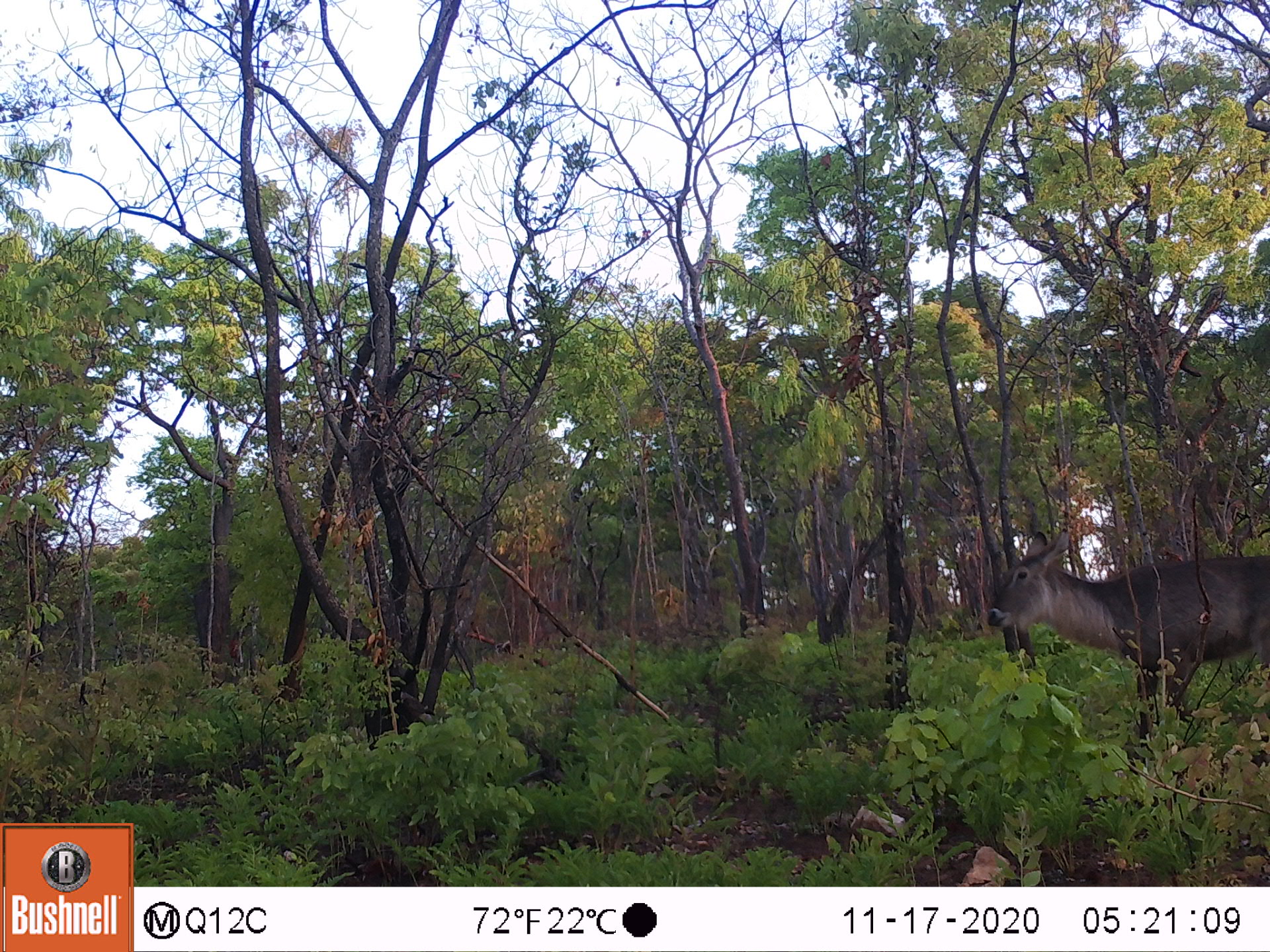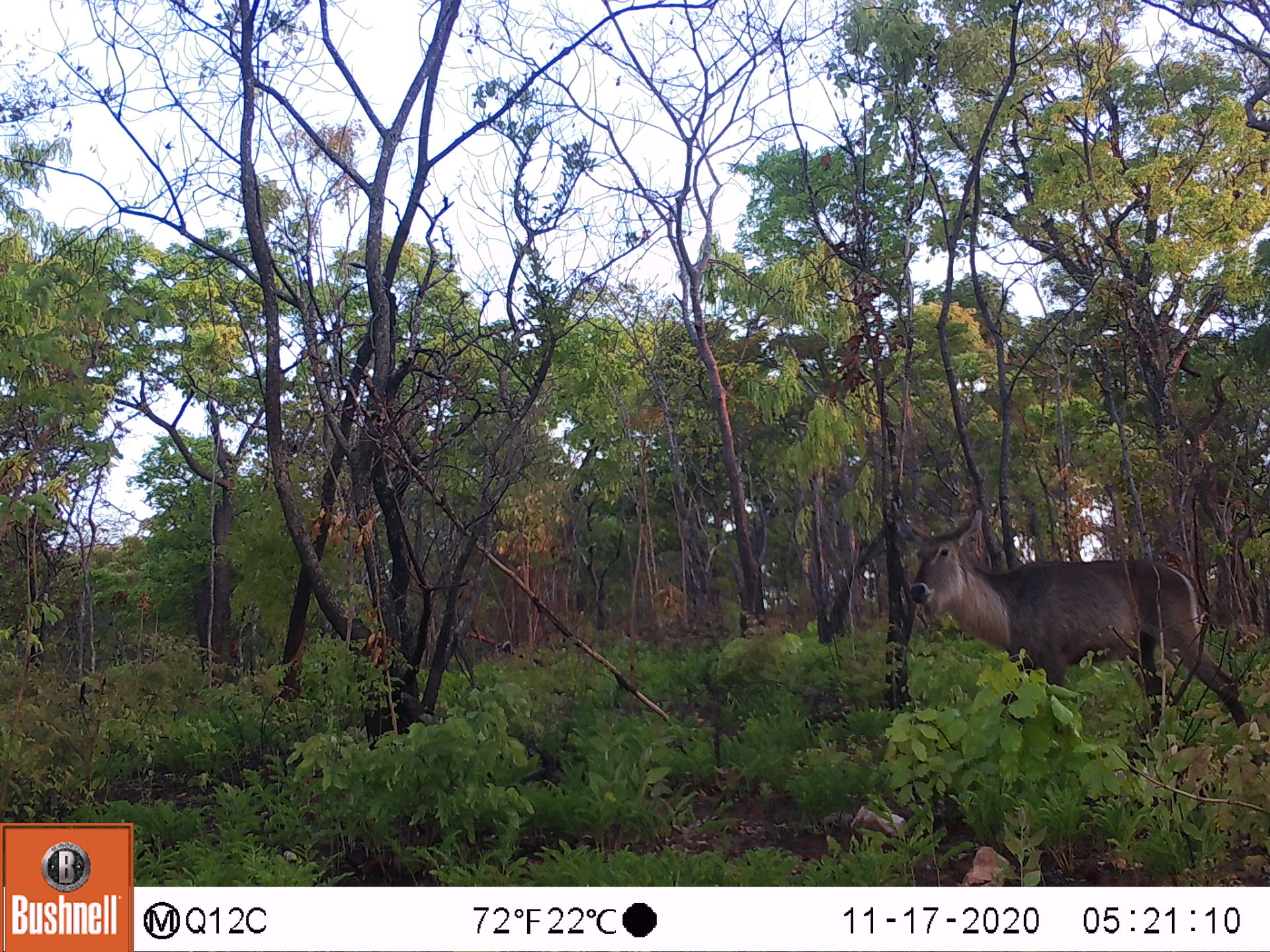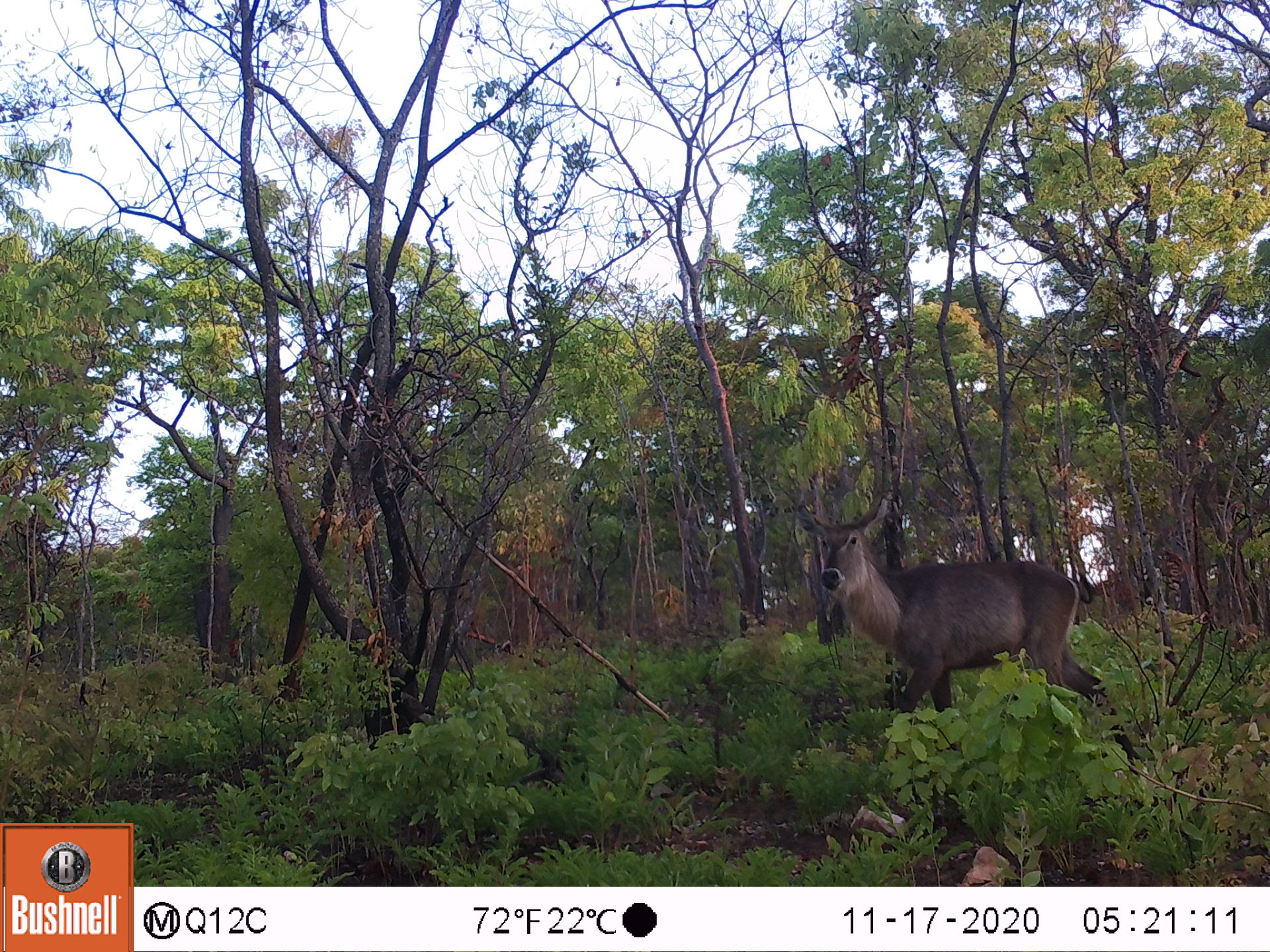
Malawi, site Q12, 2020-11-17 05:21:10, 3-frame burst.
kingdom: Animalia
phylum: Chordata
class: Mammalia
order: Artiodactyla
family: Bovidae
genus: Kobus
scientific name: Kobus ellipsiprymnus ellipsiprymnus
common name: common waterbuck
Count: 1.